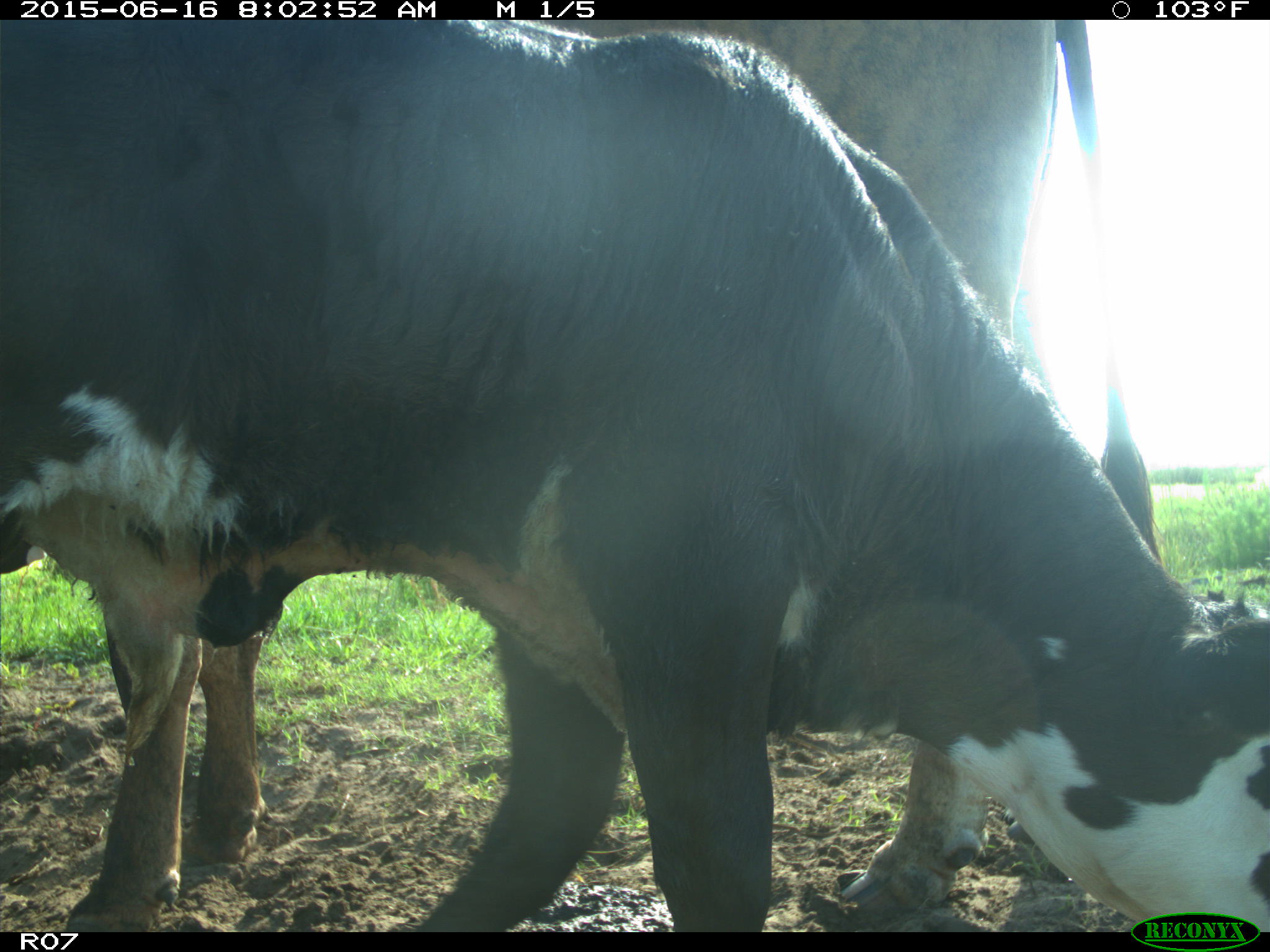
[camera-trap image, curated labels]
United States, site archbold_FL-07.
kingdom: Animalia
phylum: Chordata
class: Mammalia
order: Artiodactyla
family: Bovidae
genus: Bos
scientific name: Bos taurus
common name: domestic cow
Bos taurus (domestic cow).